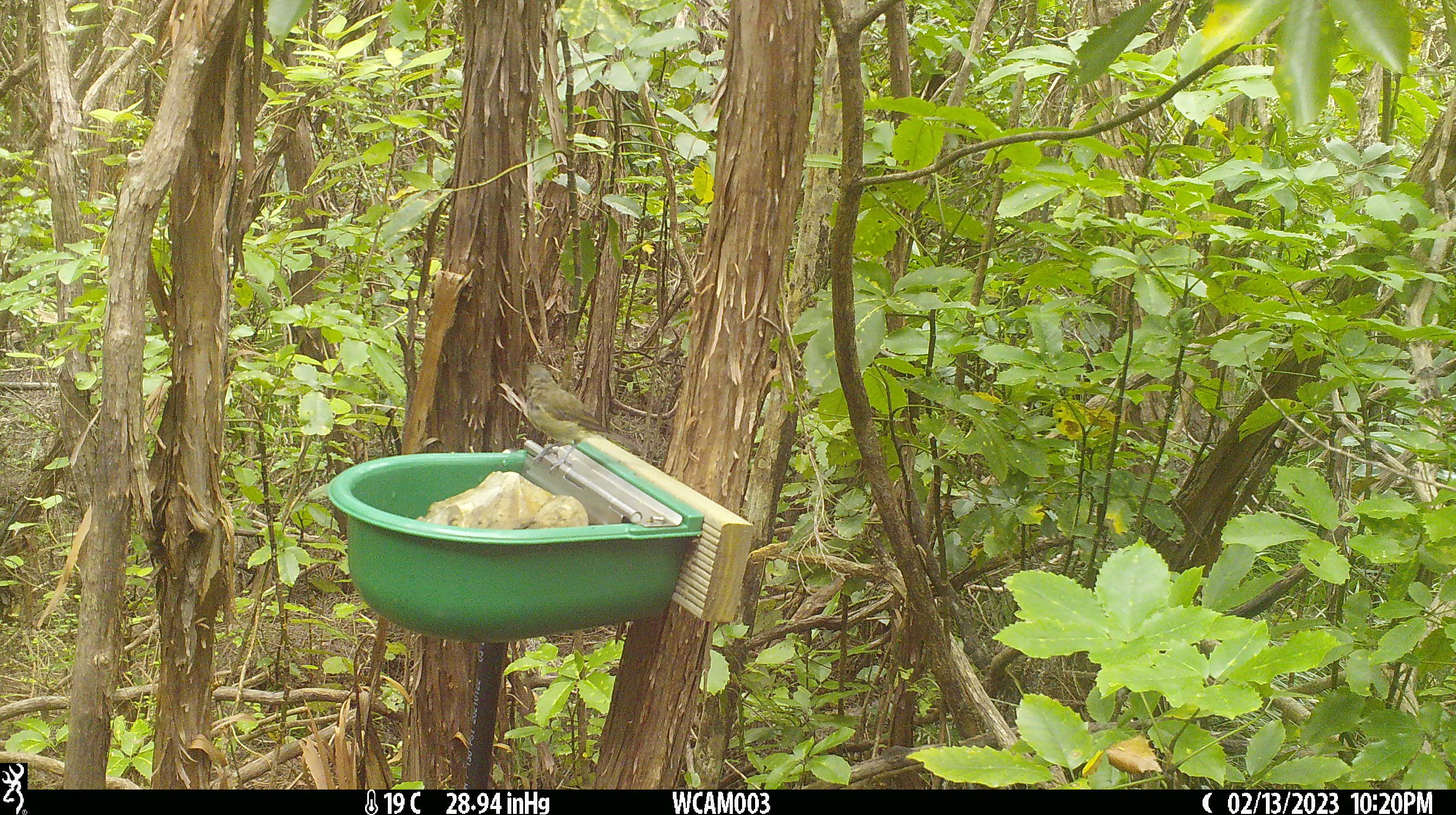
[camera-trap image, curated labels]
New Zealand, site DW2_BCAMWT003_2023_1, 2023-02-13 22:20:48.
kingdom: Animalia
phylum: Chordata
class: Aves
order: Passeriformes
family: Meliphagidae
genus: Anthornis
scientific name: Anthornis melanura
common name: new zealand bellbird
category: bellbird